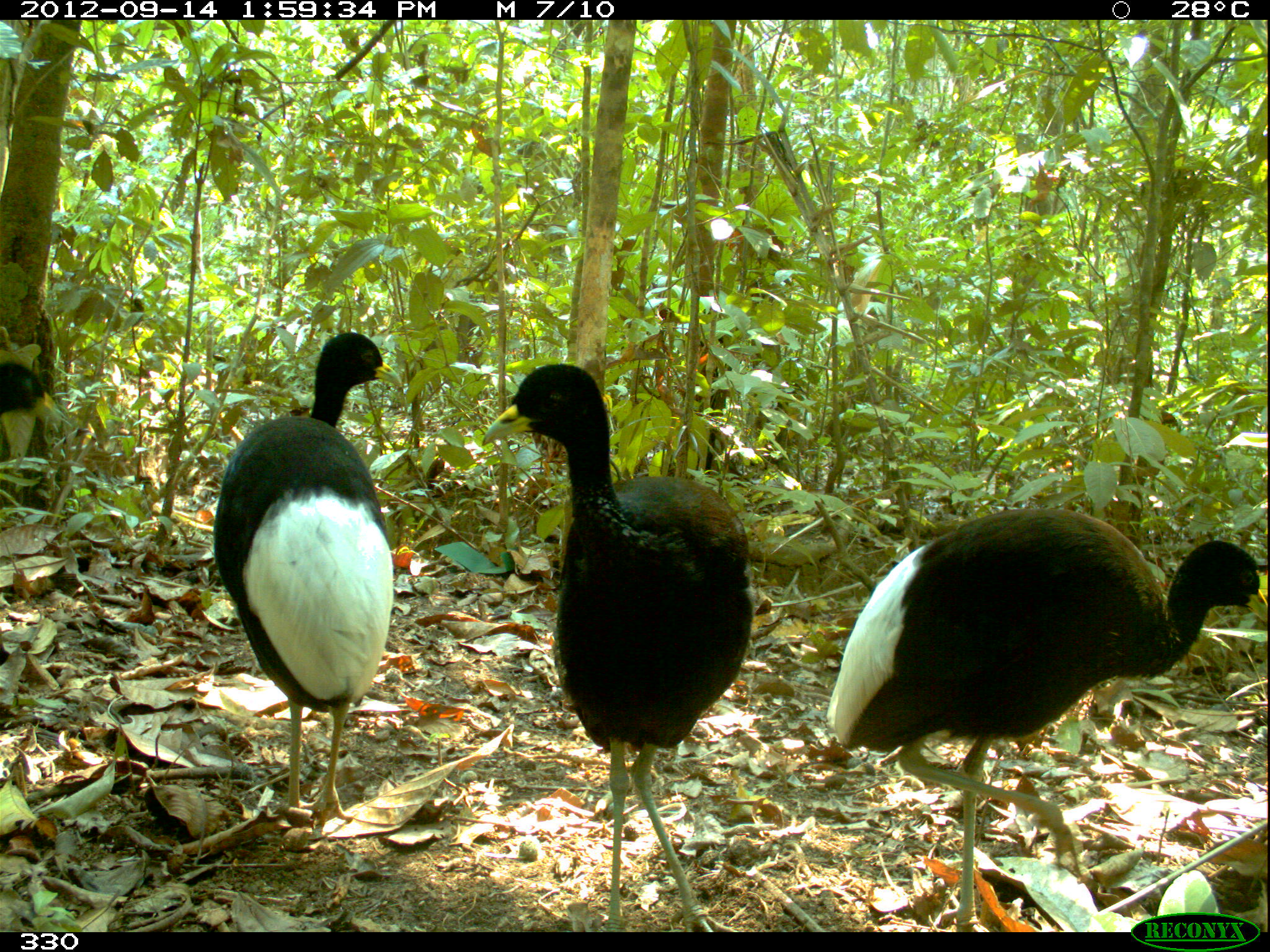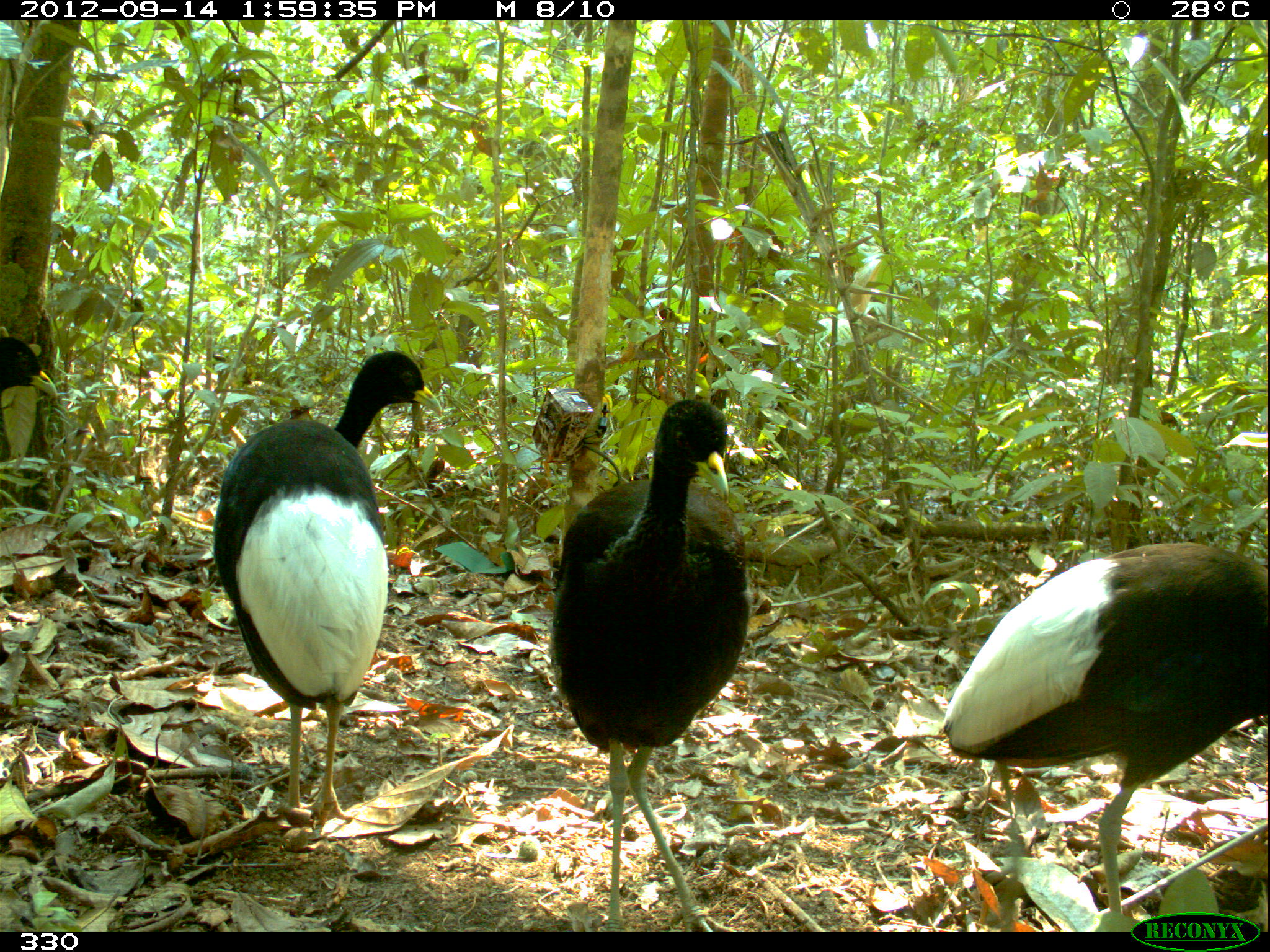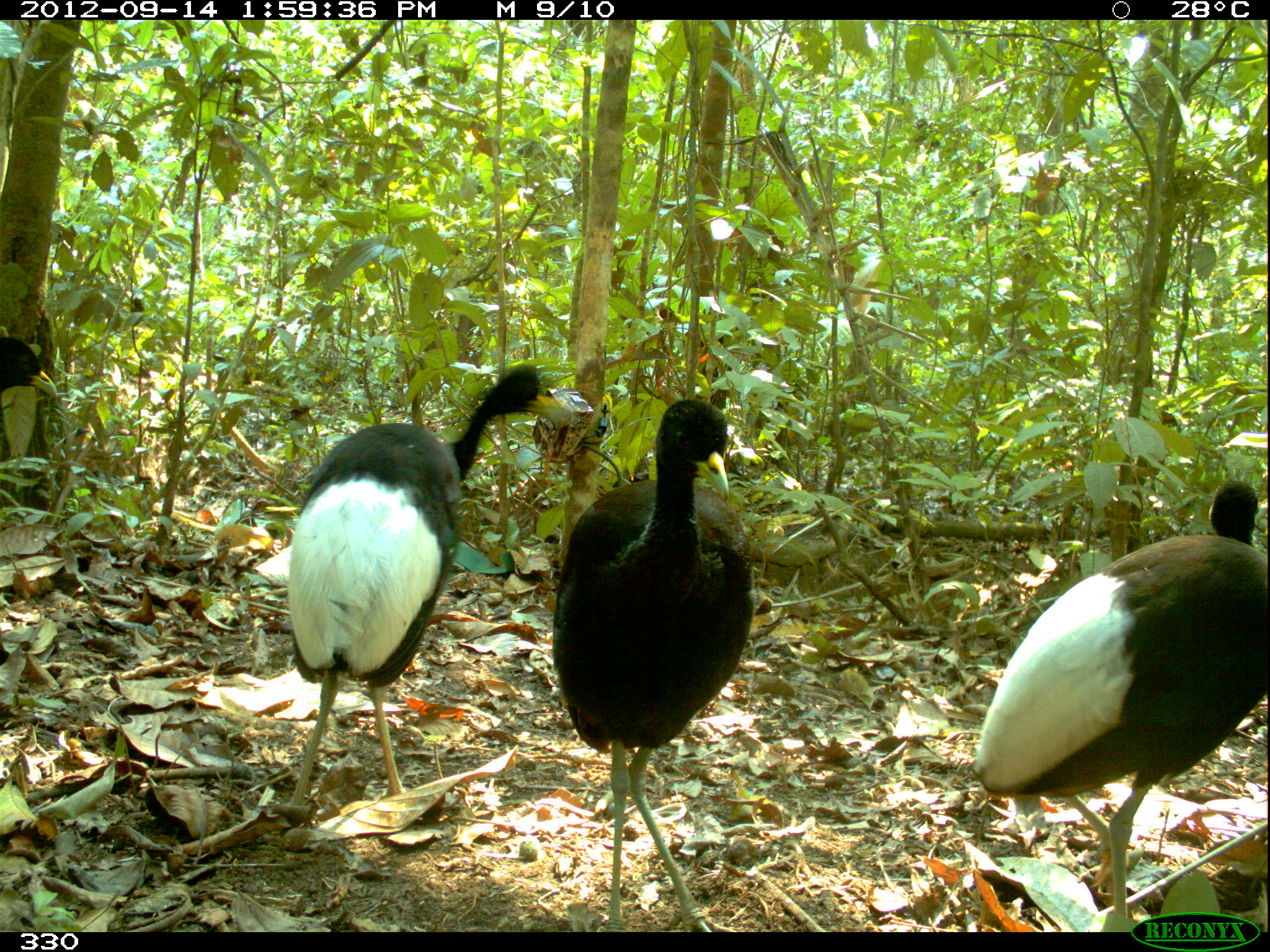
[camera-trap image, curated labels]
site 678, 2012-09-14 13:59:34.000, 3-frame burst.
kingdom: Animalia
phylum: Chordata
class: Aves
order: Gruiformes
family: Psophiidae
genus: Psophia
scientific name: Psophia leucoptera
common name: pale-winged trumpeter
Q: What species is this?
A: Psophia leucoptera (pale-winged trumpeter).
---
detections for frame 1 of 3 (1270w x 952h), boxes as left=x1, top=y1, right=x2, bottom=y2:
psophia leucoptera: left=819, top=495, right=1264, bottom=931; left=470, top=355, right=753, bottom=931; left=208, top=327, right=400, bottom=824; left=1, top=353, right=58, bottom=422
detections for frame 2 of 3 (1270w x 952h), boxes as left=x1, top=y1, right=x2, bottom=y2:
psophia leucoptera: left=934, top=537, right=1264, bottom=911; left=207, top=345, right=443, bottom=826; left=547, top=396, right=751, bottom=931; left=0, top=336, right=56, bottom=396